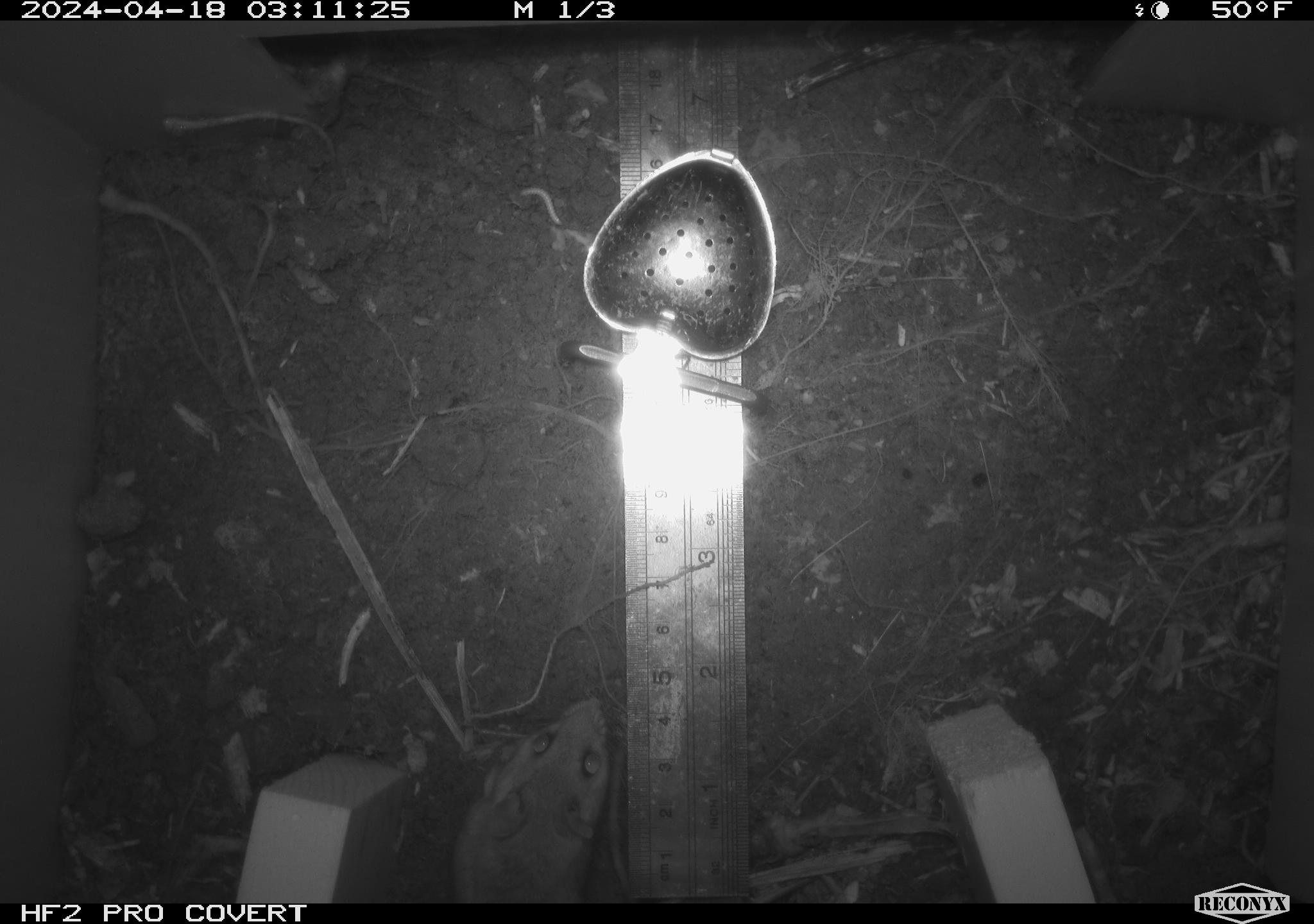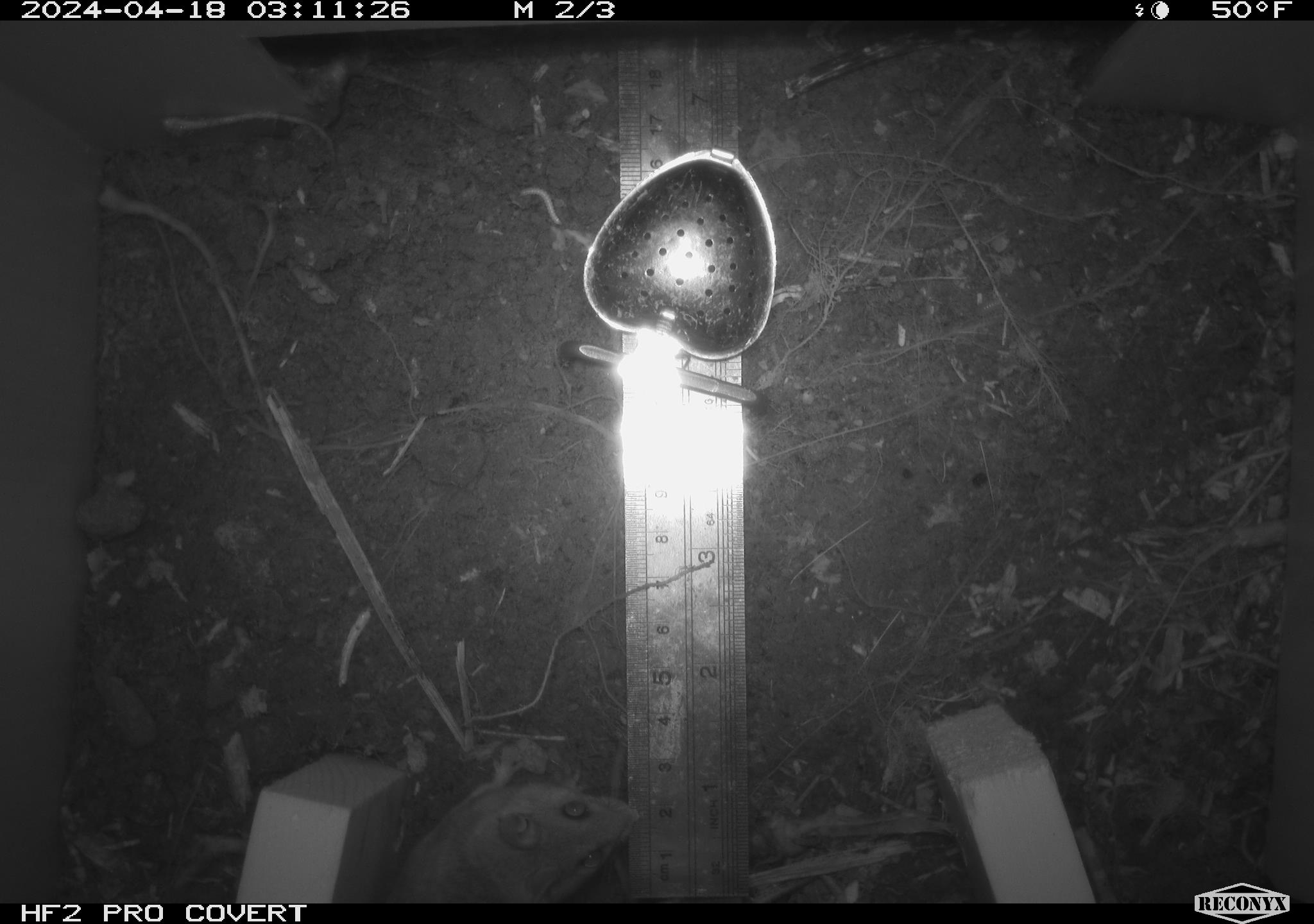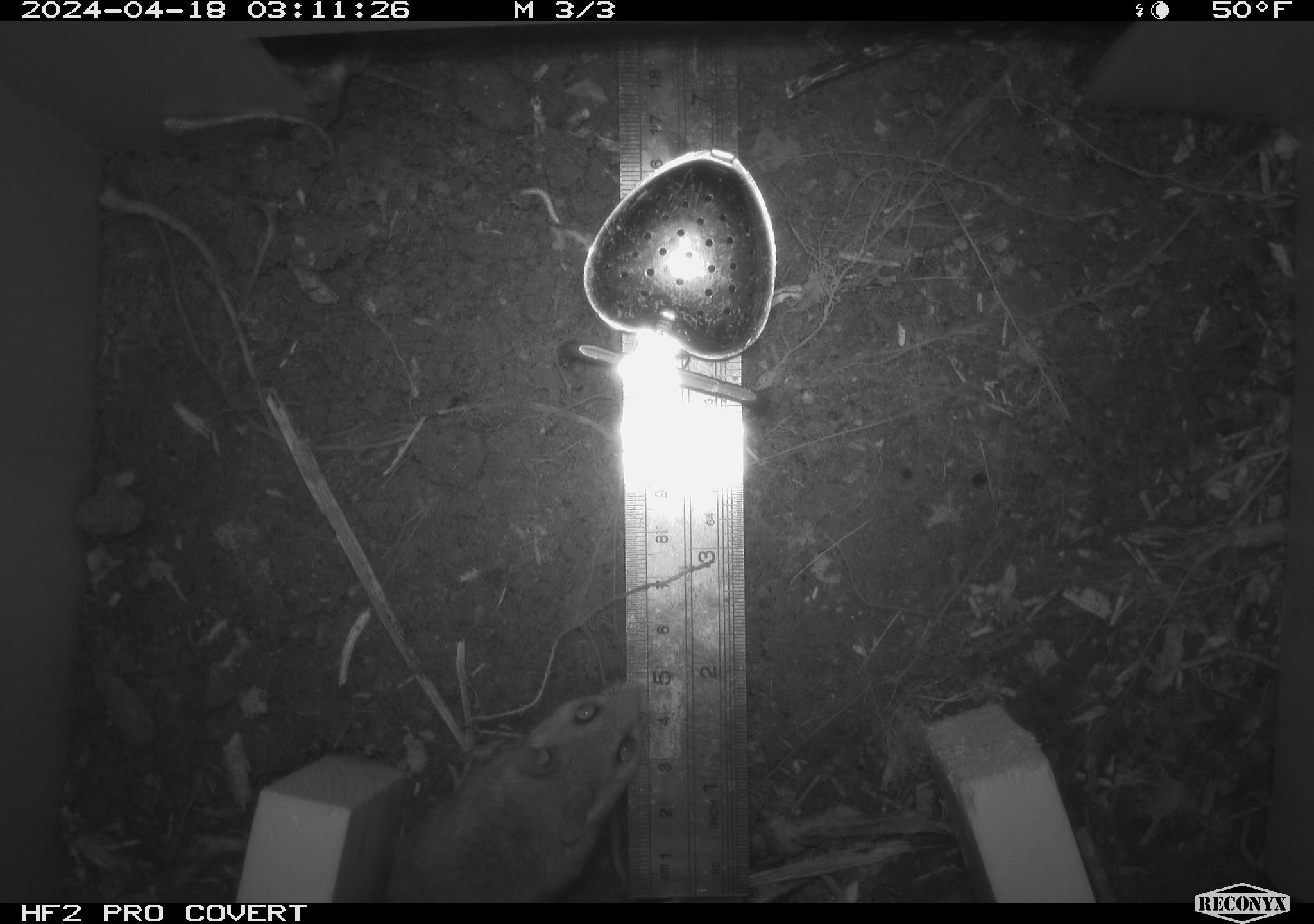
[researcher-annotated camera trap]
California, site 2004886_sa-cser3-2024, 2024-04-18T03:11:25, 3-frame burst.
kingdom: Animalia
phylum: Chordata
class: Mammalia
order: Rodentia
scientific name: Rodentia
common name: rodent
Rodent (Rodentia).